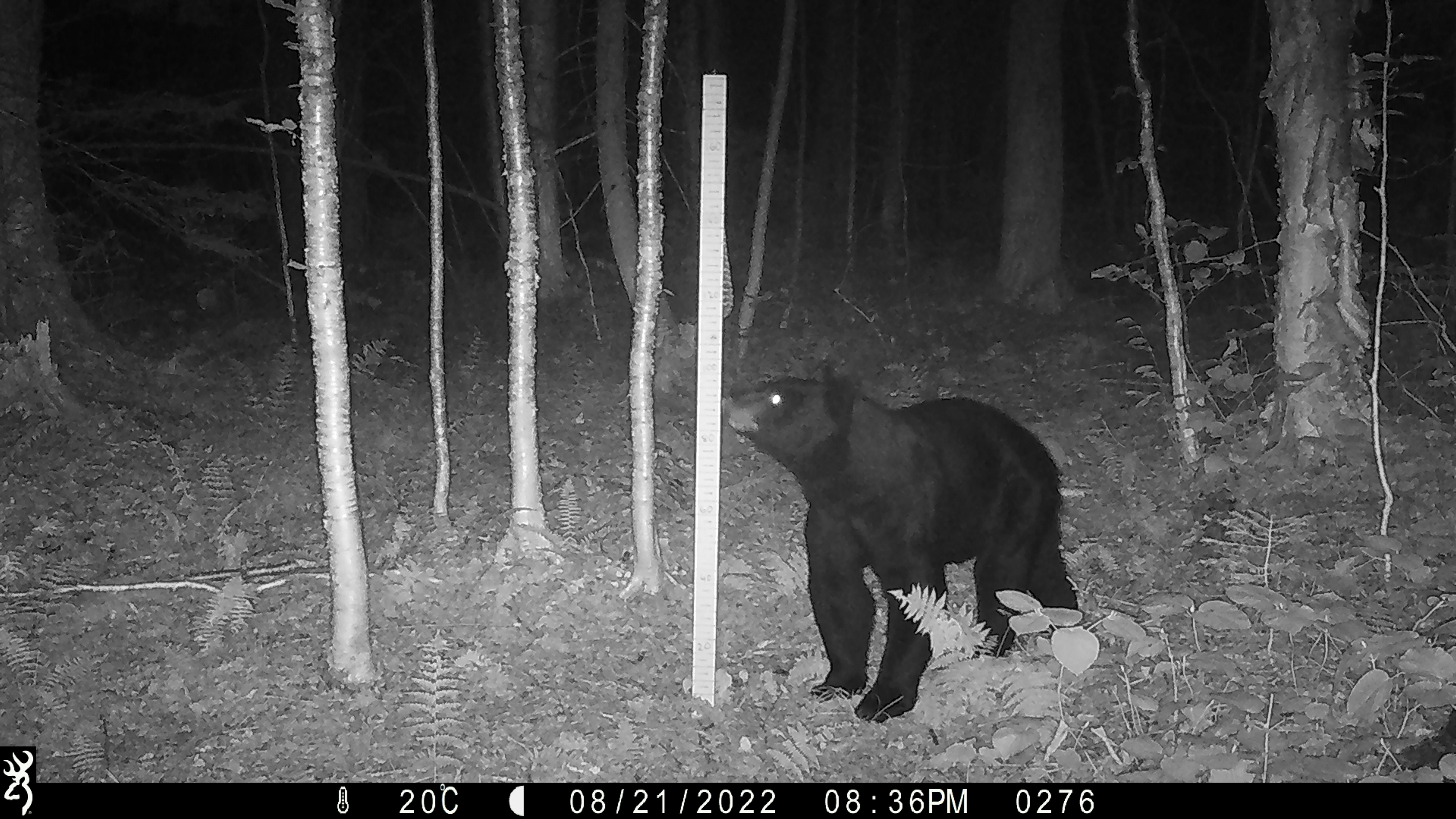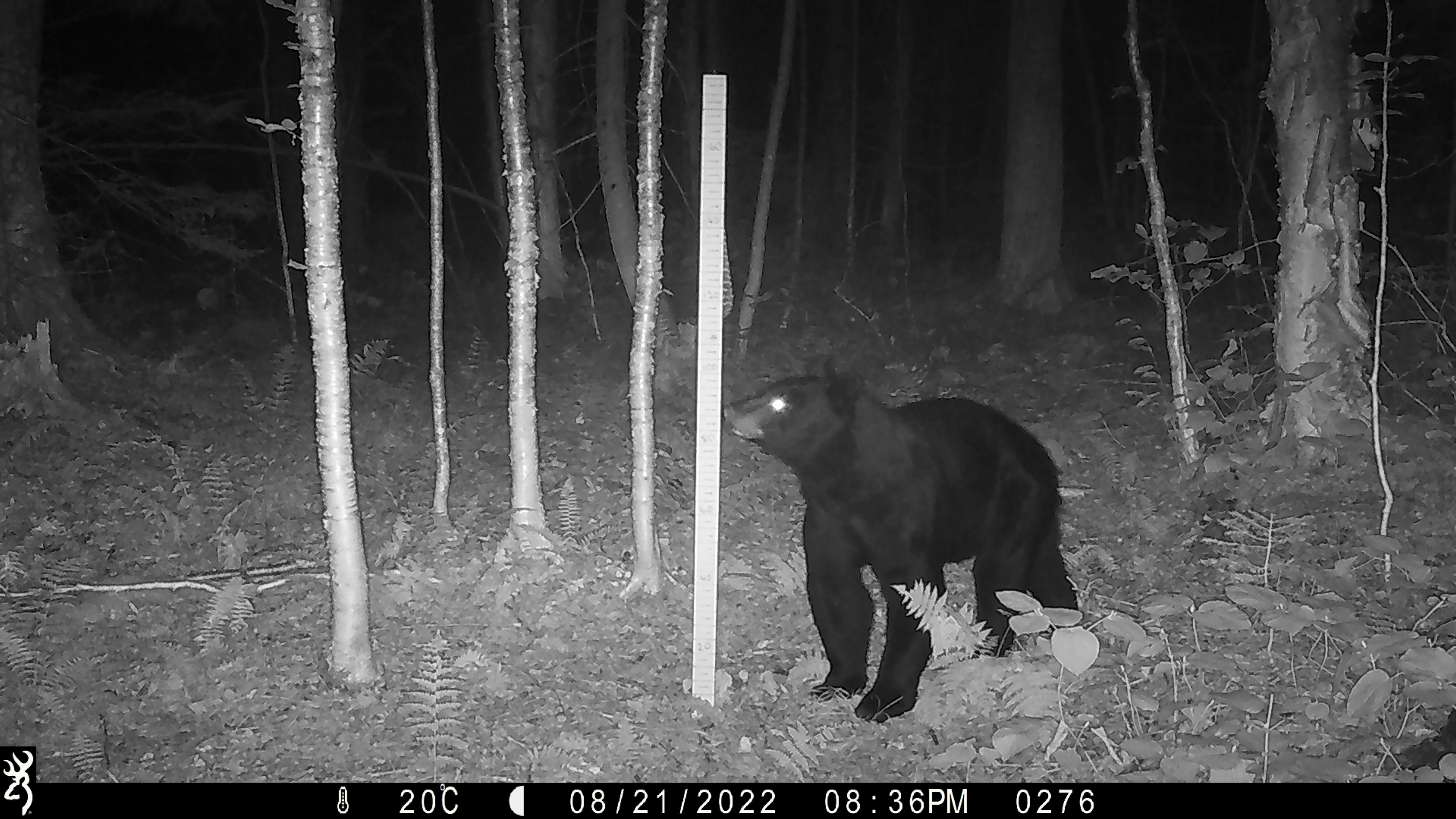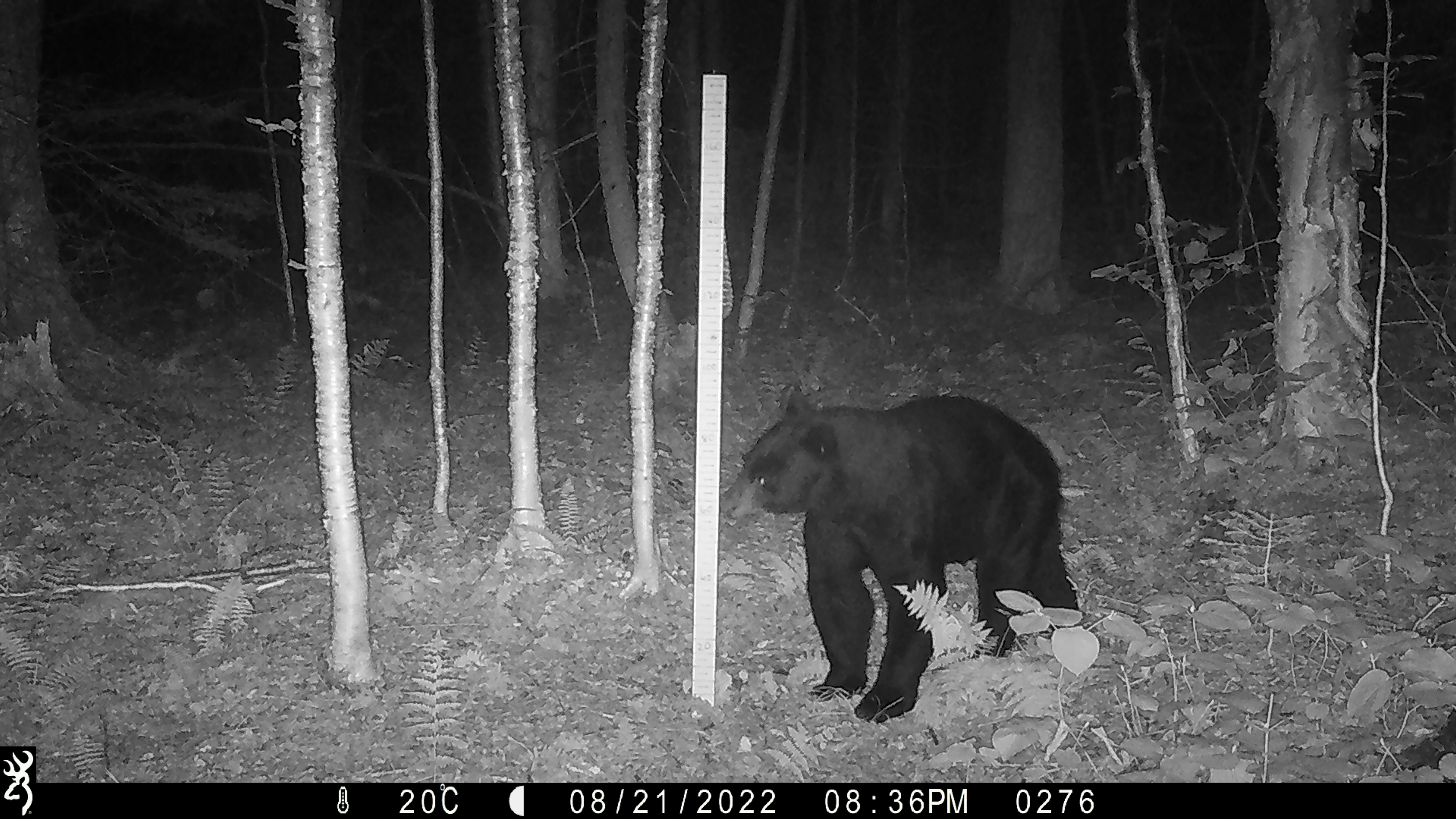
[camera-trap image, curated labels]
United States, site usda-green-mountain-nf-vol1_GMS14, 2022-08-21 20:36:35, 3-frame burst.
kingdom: Animalia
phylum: Chordata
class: Mammalia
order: Carnivora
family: Ursidae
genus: Ursus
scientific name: Ursus americanus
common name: black bear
Black bear (Ursus americanus).